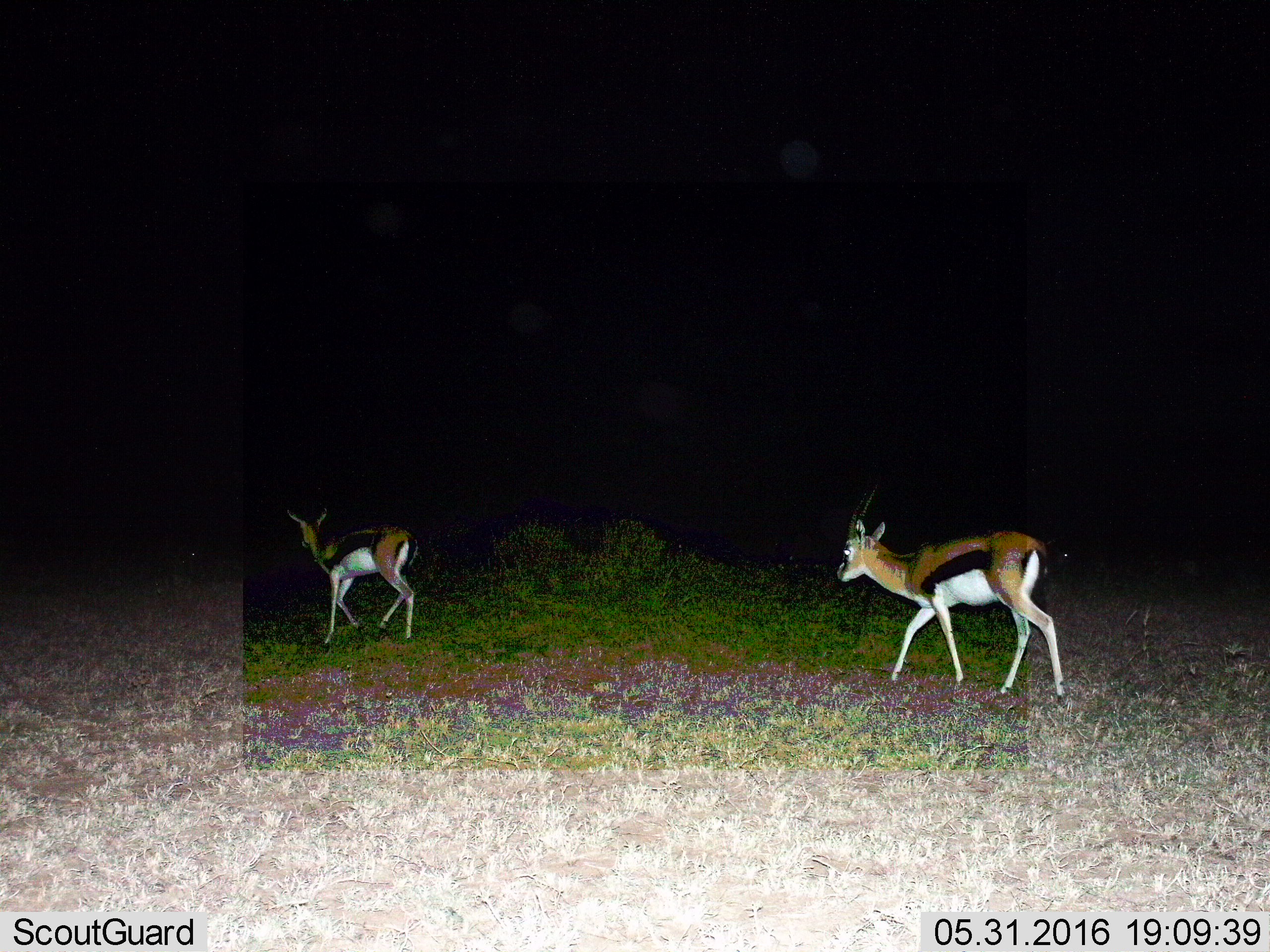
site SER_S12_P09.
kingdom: Animalia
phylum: Chordata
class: Mammalia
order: Artiodactyla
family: Bovidae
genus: Eudorcas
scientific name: Eudorcas thomsonii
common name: thomson's gazelle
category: gazellethomsons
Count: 2.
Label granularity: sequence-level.